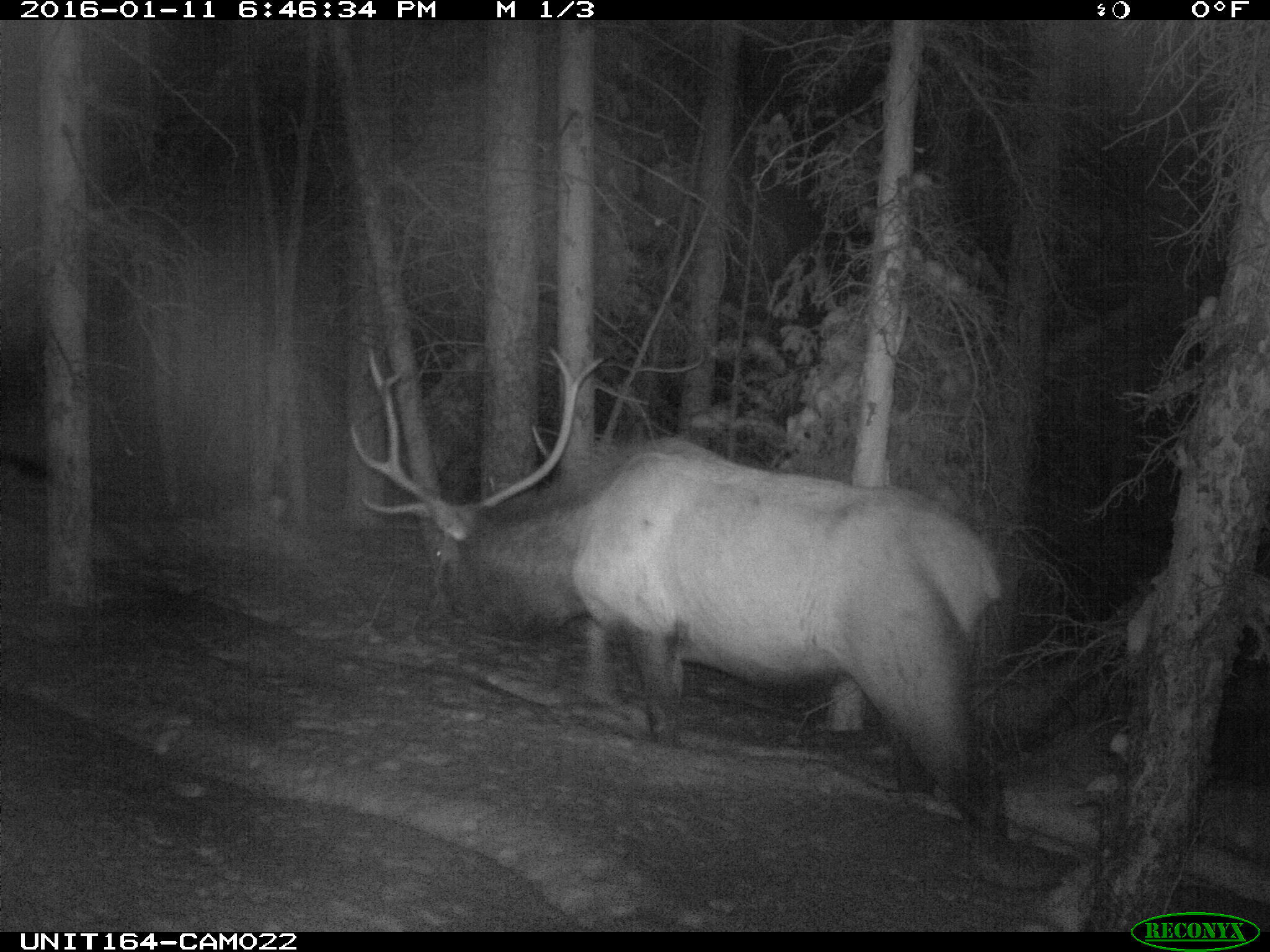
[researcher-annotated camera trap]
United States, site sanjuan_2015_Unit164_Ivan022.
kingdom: Animalia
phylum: Chordata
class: Mammalia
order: Artiodactyla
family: Cervidae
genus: Cervus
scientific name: Cervus elaphus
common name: red deer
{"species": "Cervus elaphus (red deer)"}